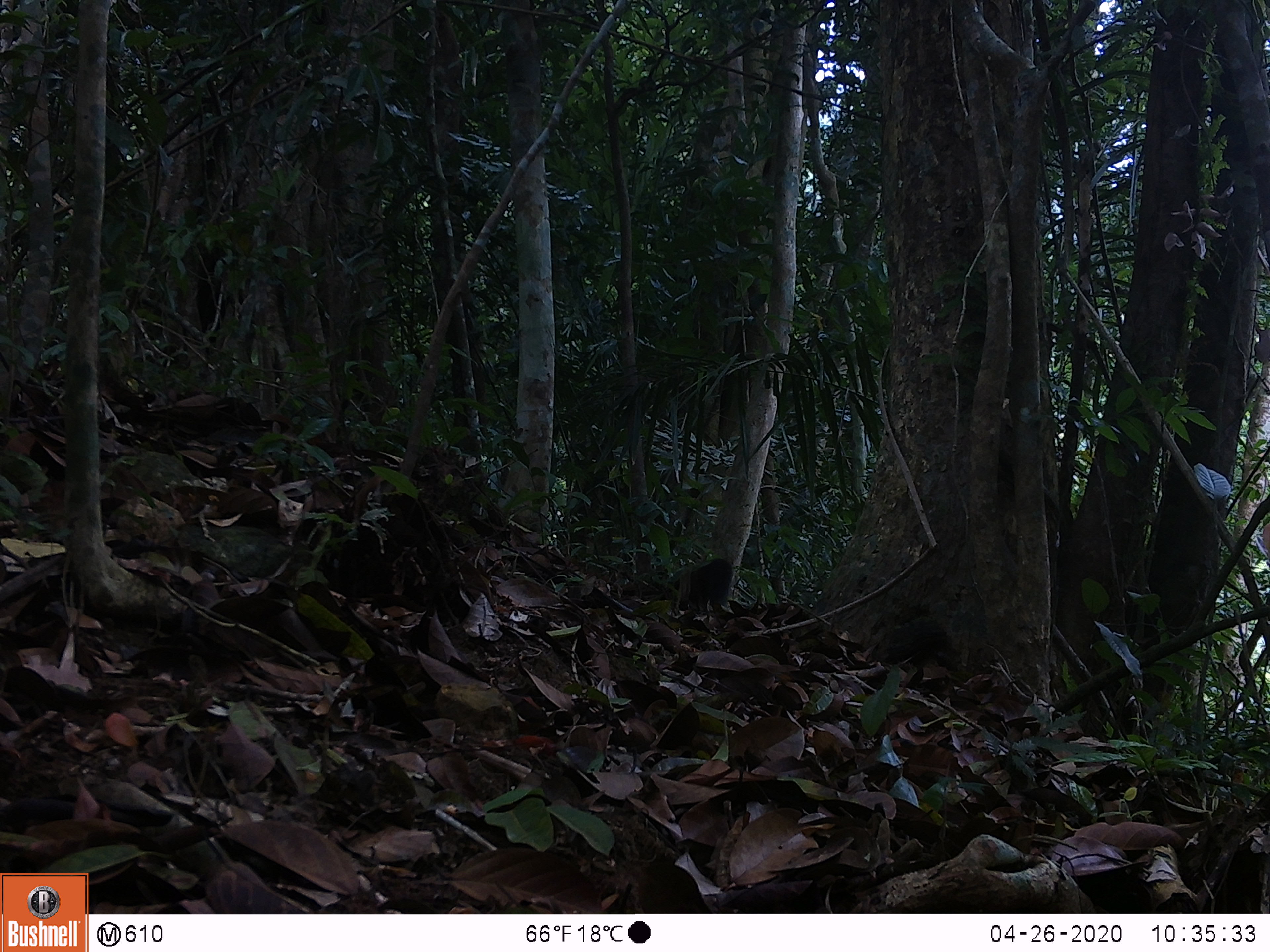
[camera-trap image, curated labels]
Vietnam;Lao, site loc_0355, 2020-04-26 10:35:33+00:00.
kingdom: Animalia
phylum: Chordata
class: Mammalia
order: Carnivora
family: Mustelidae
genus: Martes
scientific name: Martes flavigula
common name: yellow-throated marten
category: yellow throated marten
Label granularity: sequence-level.